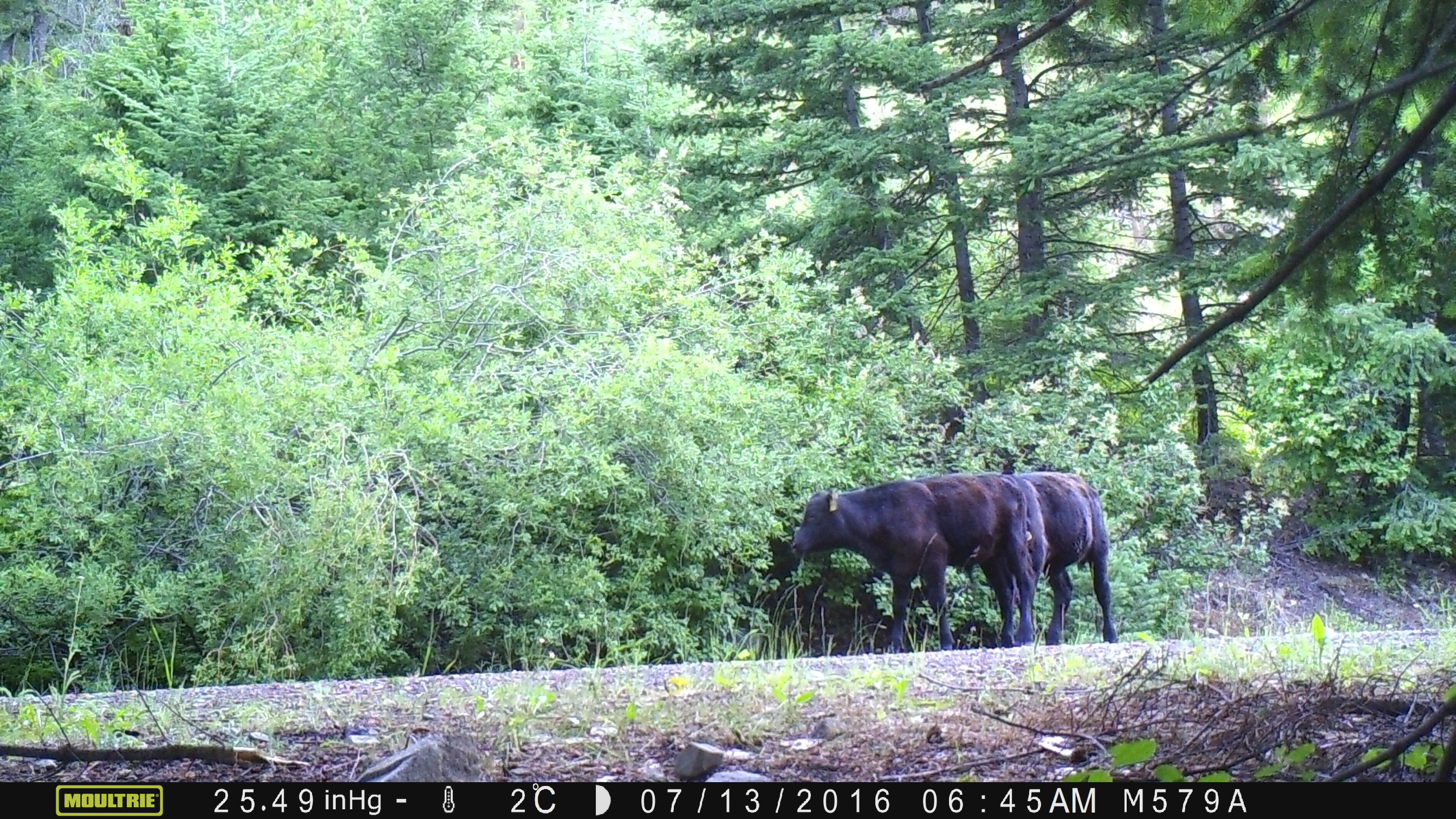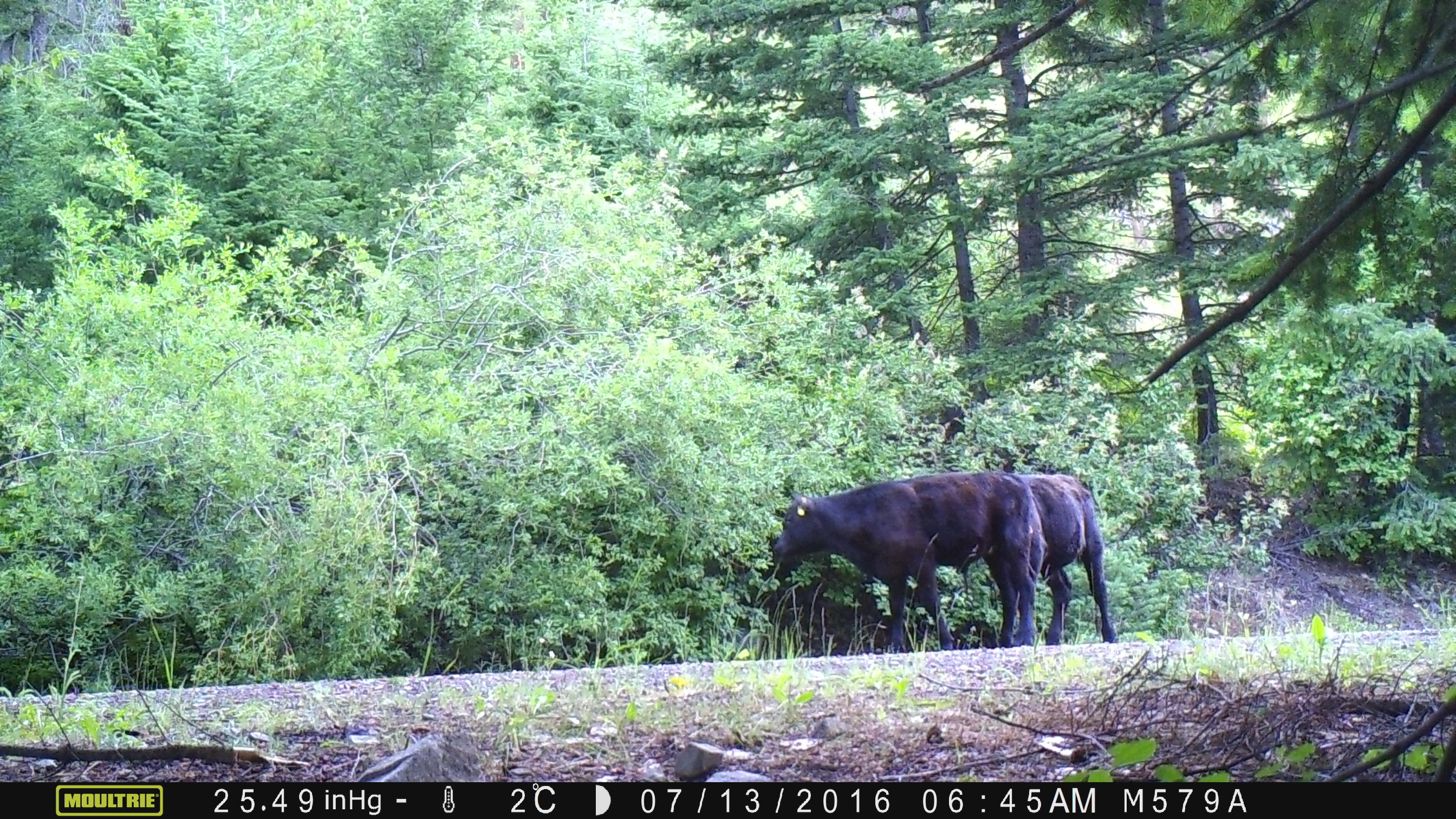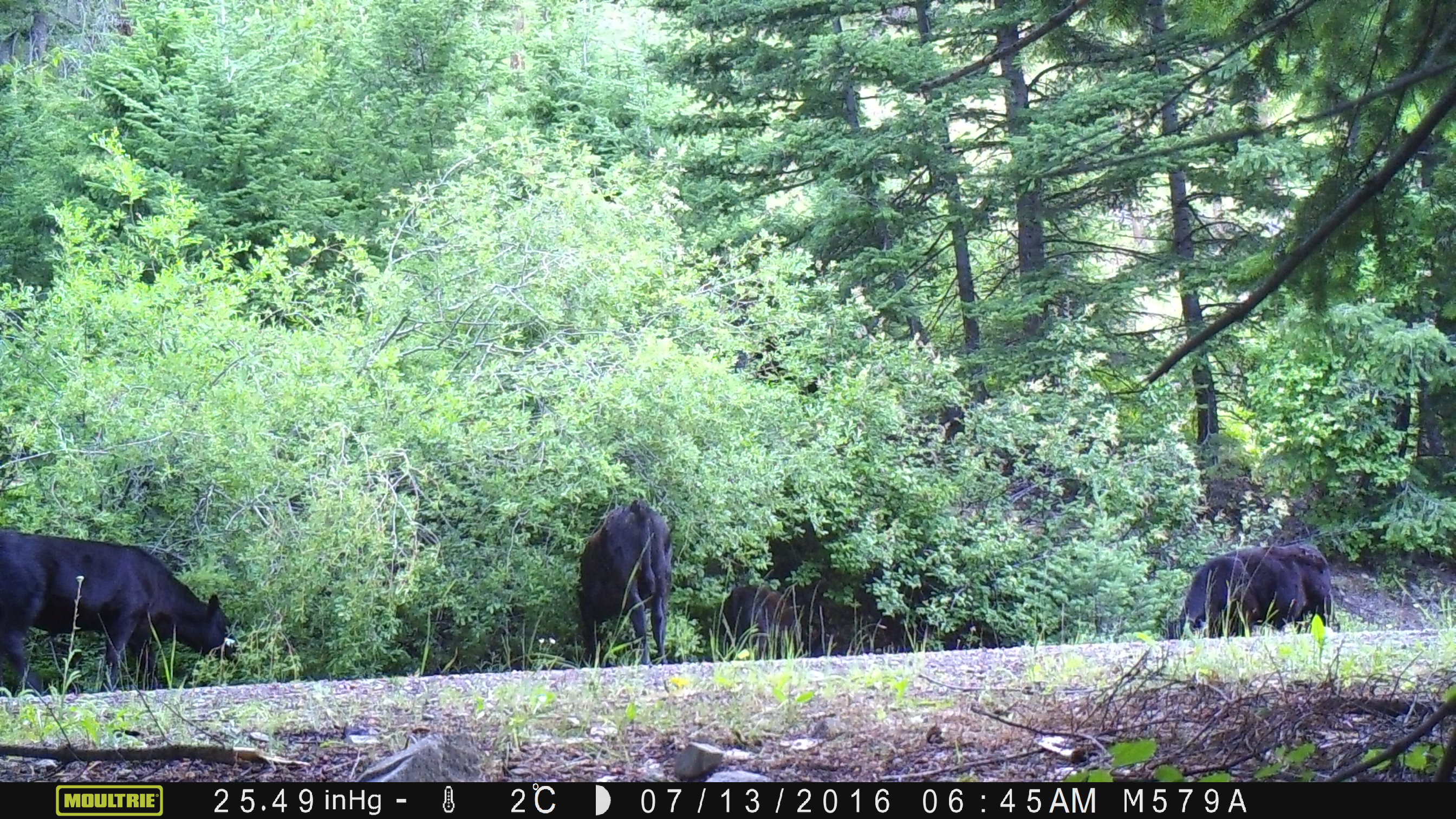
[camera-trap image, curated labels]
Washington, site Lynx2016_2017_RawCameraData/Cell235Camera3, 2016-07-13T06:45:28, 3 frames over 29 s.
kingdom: Animalia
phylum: Chordata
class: Mammalia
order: Artiodactyla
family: Bovidae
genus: Bos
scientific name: Bos taurus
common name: domestic cattle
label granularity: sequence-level